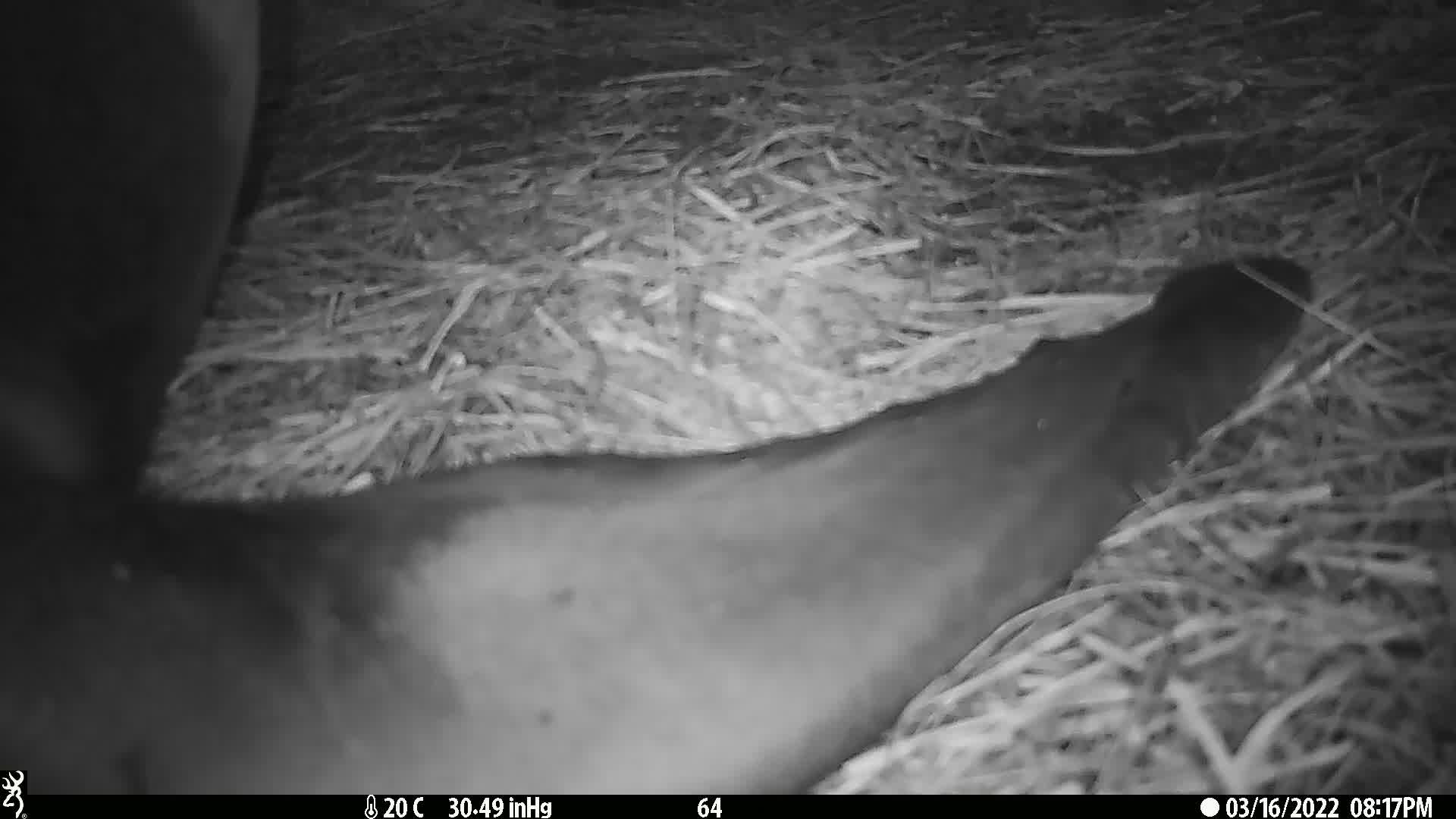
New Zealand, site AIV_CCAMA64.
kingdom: Animalia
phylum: Chordata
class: Mammalia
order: Carnivora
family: Otariidae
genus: Phocarctos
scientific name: Phocarctos hookeri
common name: new zealand sea lion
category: sealion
Sealion (new zealand sea lion) (Phocarctos hookeri).